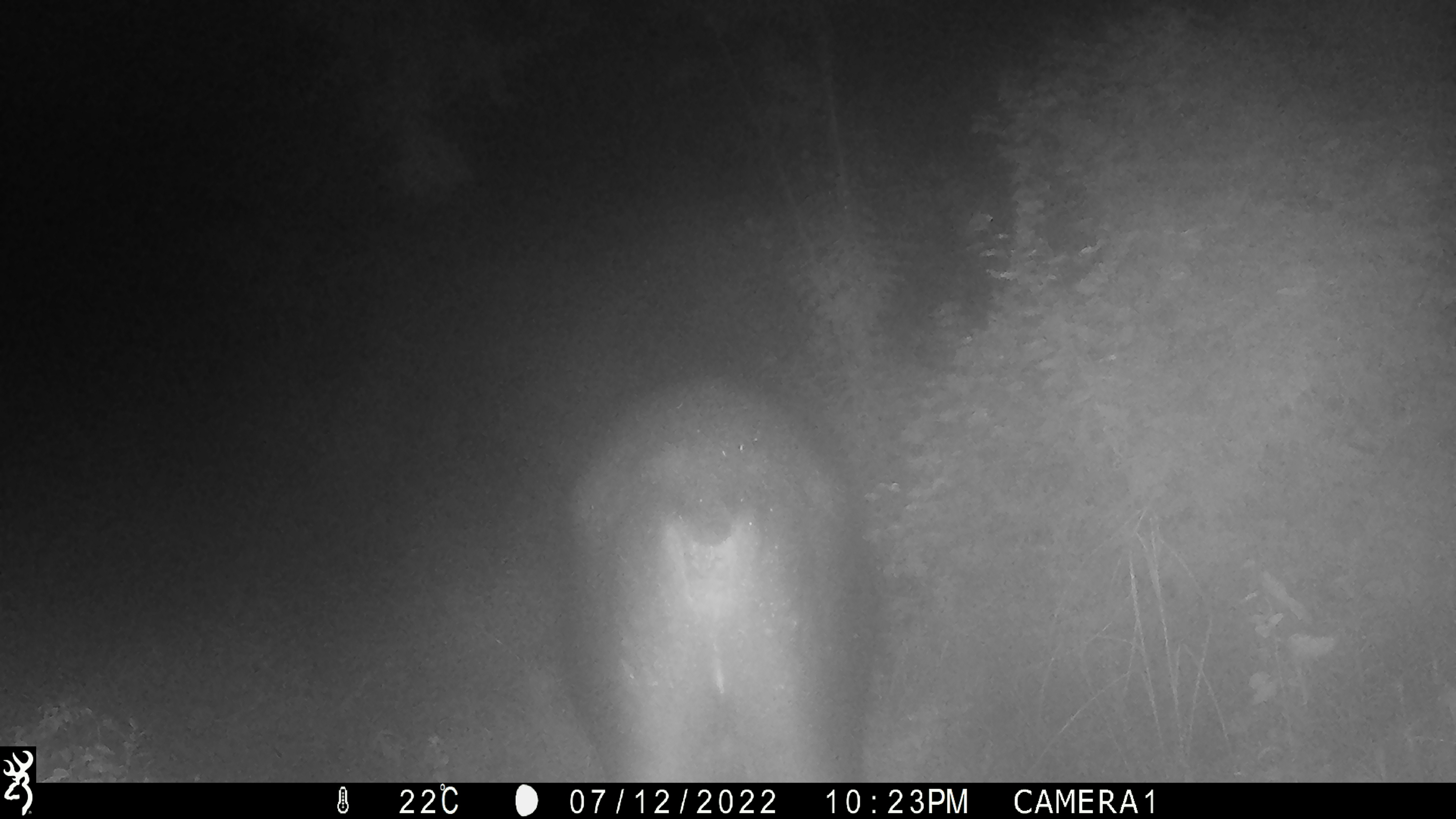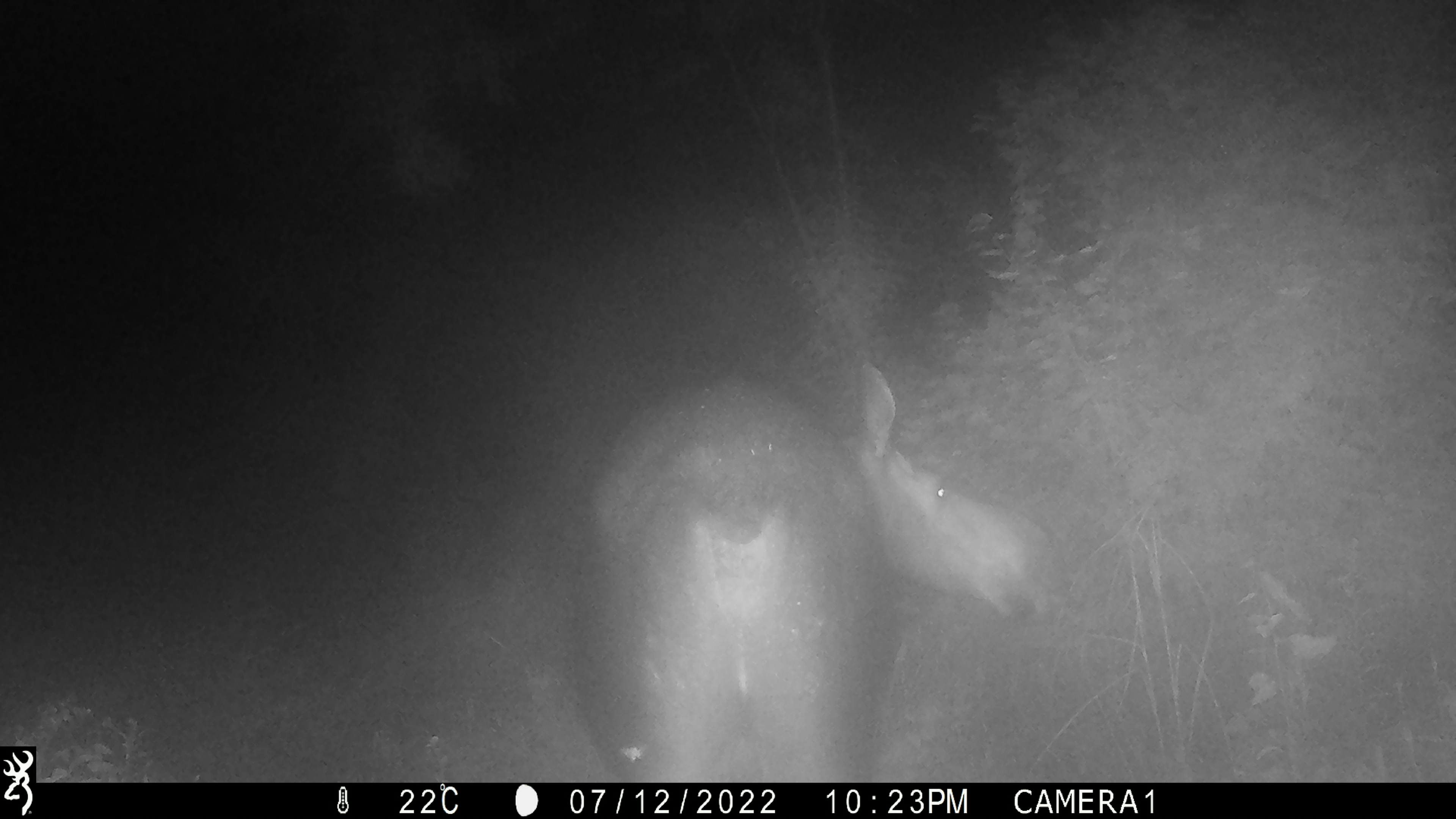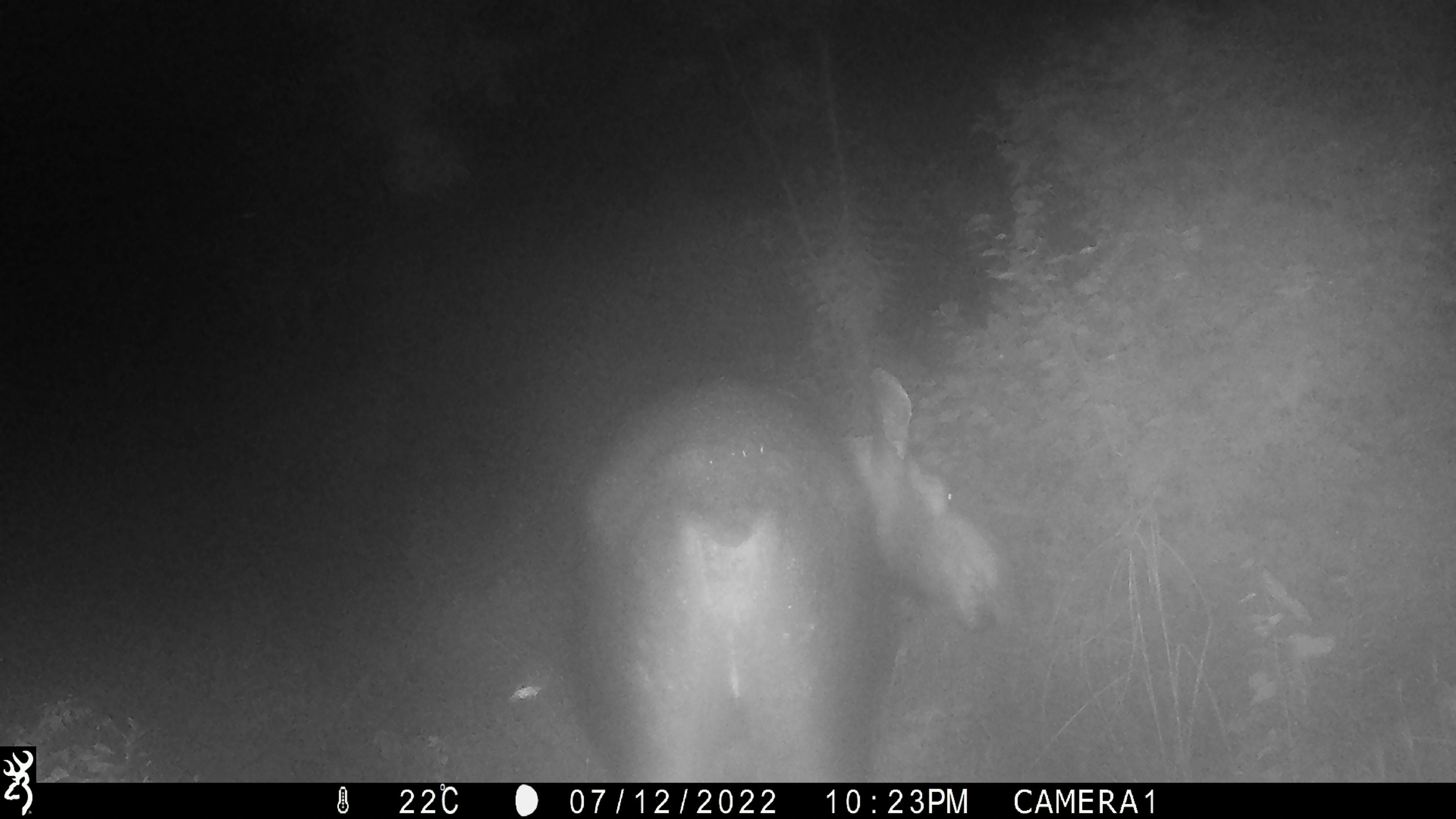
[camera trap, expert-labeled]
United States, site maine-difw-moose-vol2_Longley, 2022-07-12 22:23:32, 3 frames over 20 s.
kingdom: Animalia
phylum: Chordata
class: Mammalia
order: Artiodactyla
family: Cervidae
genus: Alces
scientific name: Alces alces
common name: moose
Moose (Alces alces).